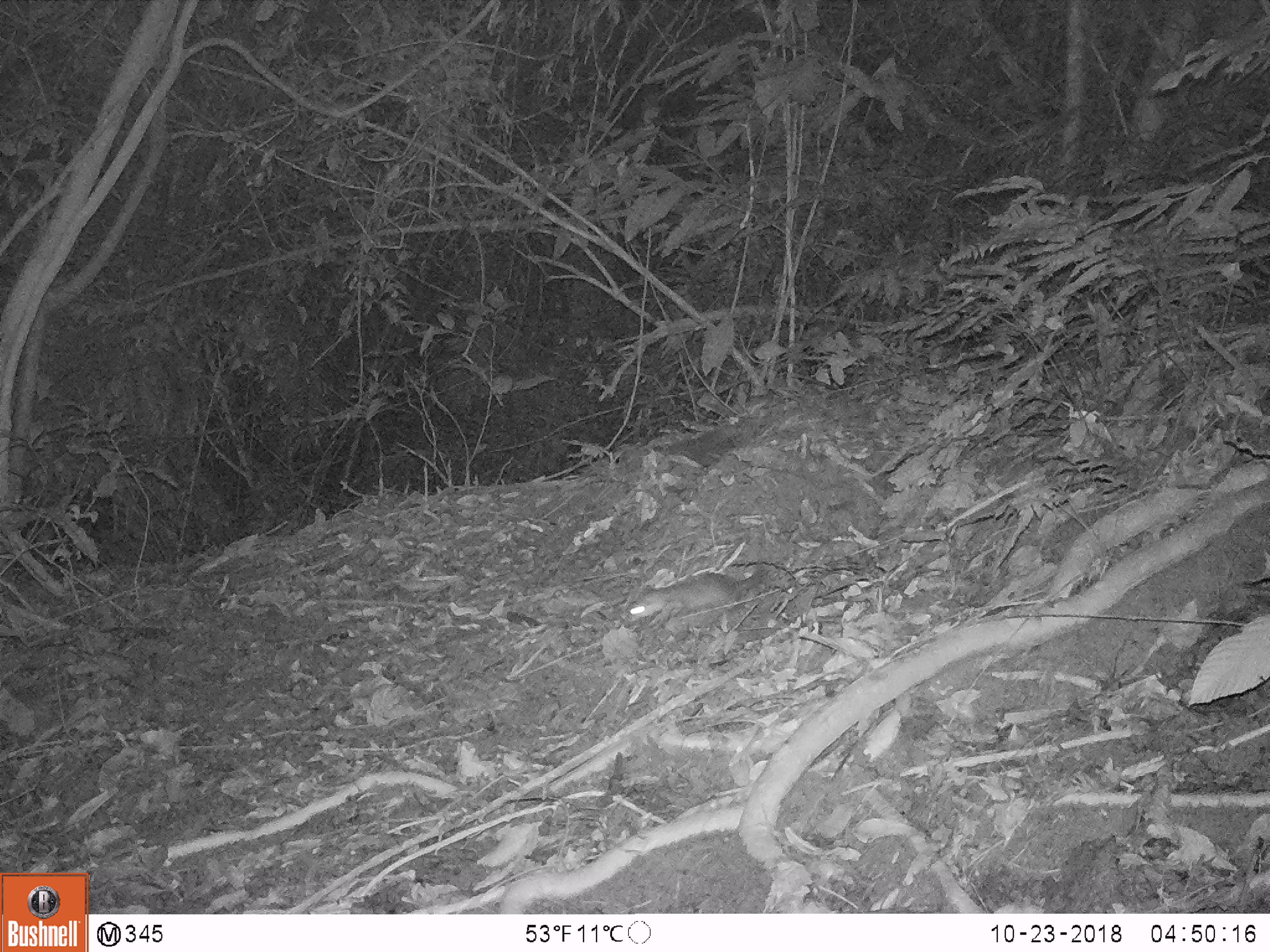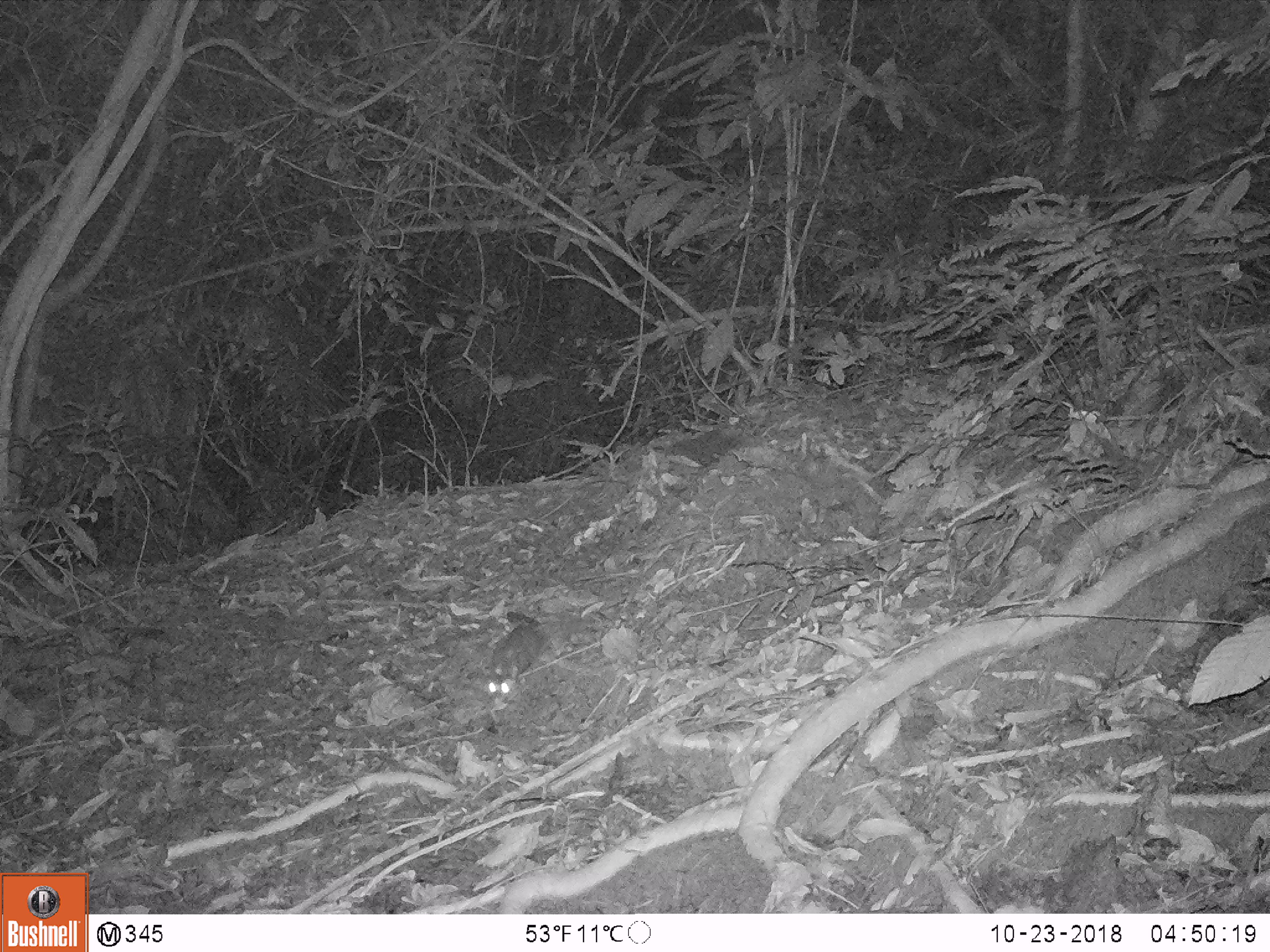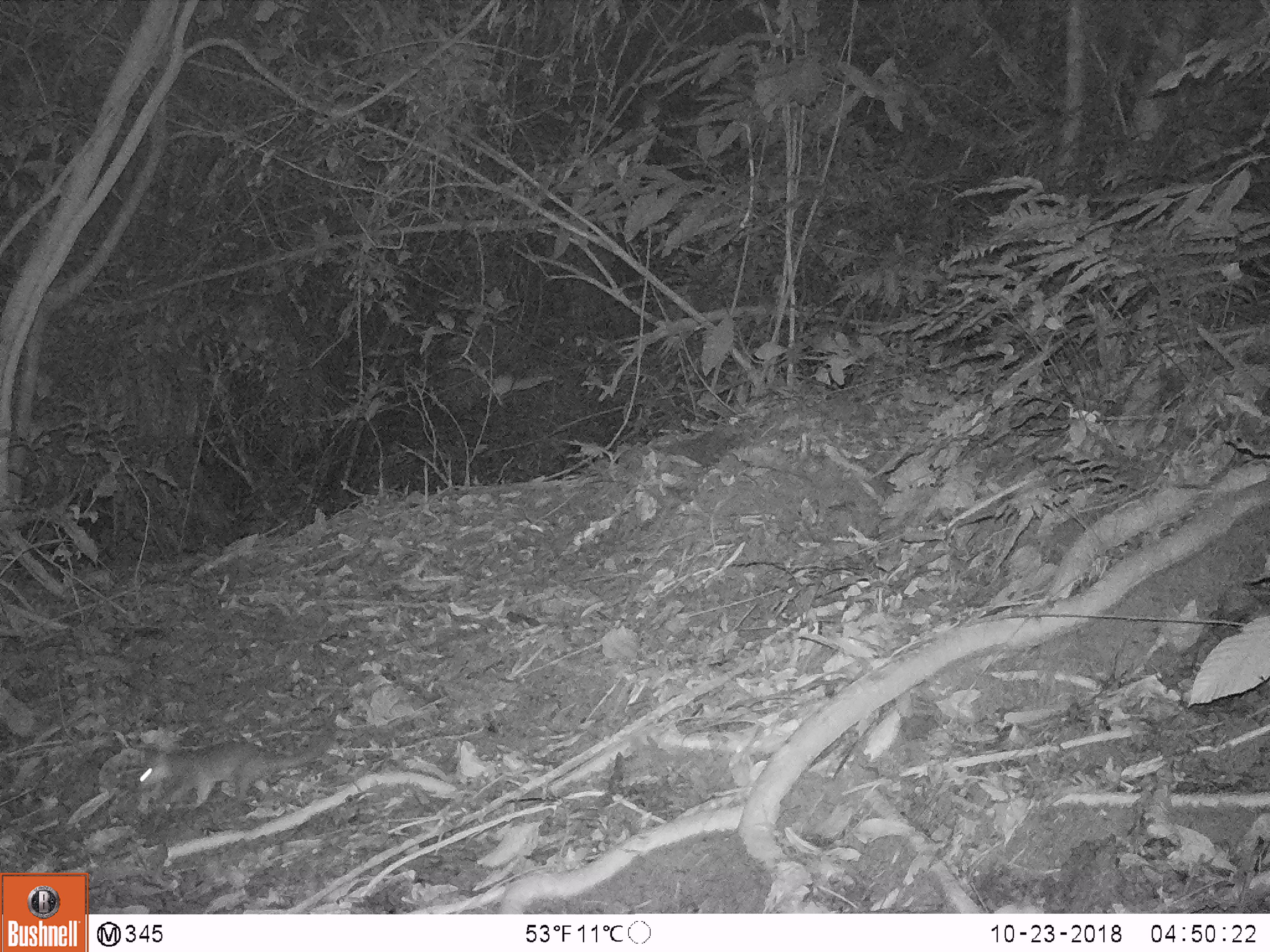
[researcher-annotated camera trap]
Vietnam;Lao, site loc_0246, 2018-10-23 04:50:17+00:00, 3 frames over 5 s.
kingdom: Animalia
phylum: Chordata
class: Mammalia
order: Carnivora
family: Mustelidae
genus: Melogale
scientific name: Melogale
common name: ferret badger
Ferret badger (Melogale). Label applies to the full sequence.